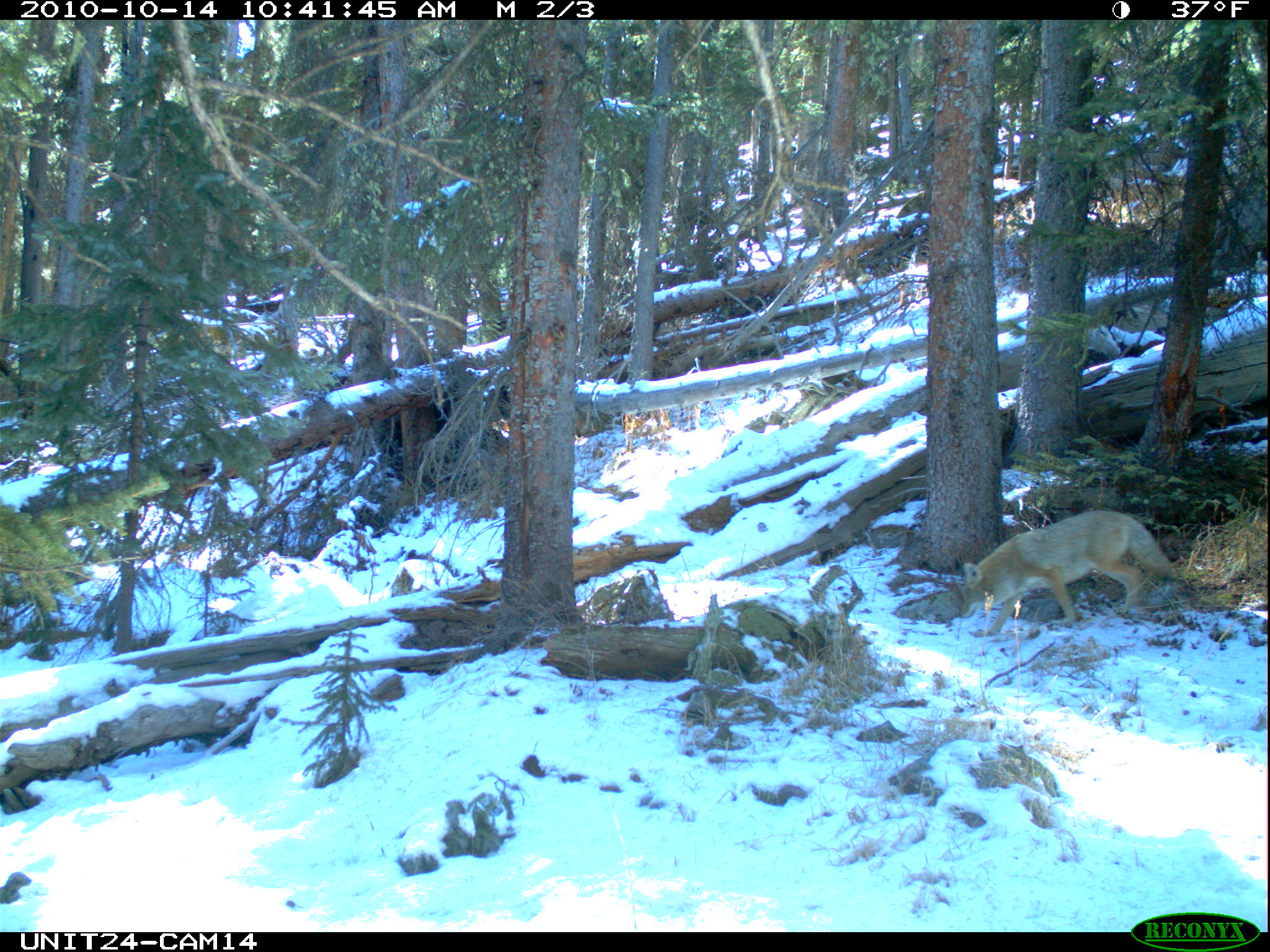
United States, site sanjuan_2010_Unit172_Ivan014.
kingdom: Animalia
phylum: Chordata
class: Mammalia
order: Carnivora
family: Canidae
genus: Canis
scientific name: Canis latrans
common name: coyote